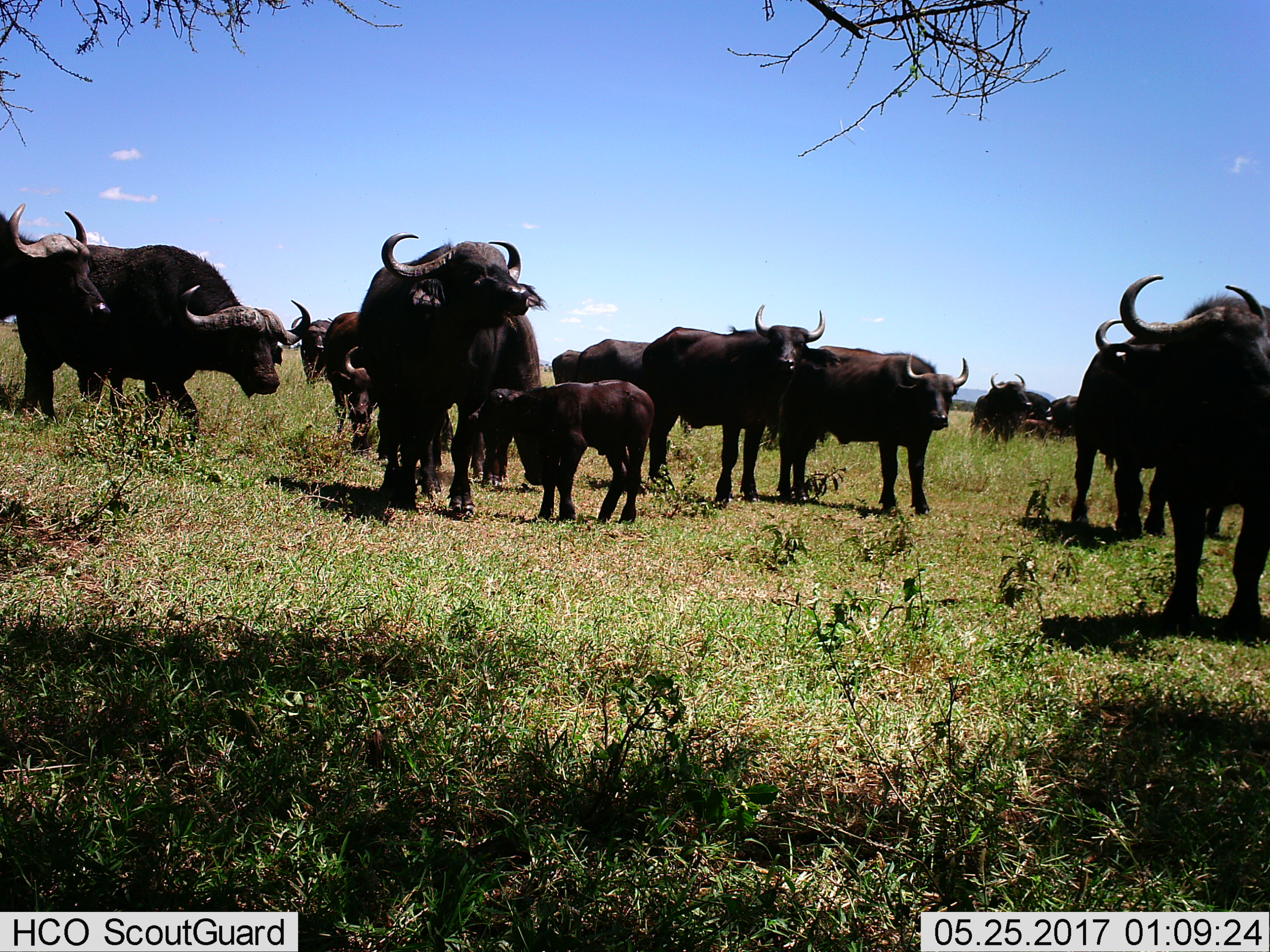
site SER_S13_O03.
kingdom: Animalia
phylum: Chordata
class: Mammalia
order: Artiodactyla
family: Bovidae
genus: Syncerus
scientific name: Syncerus caffer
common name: african buffalo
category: buffalo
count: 11-50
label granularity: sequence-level